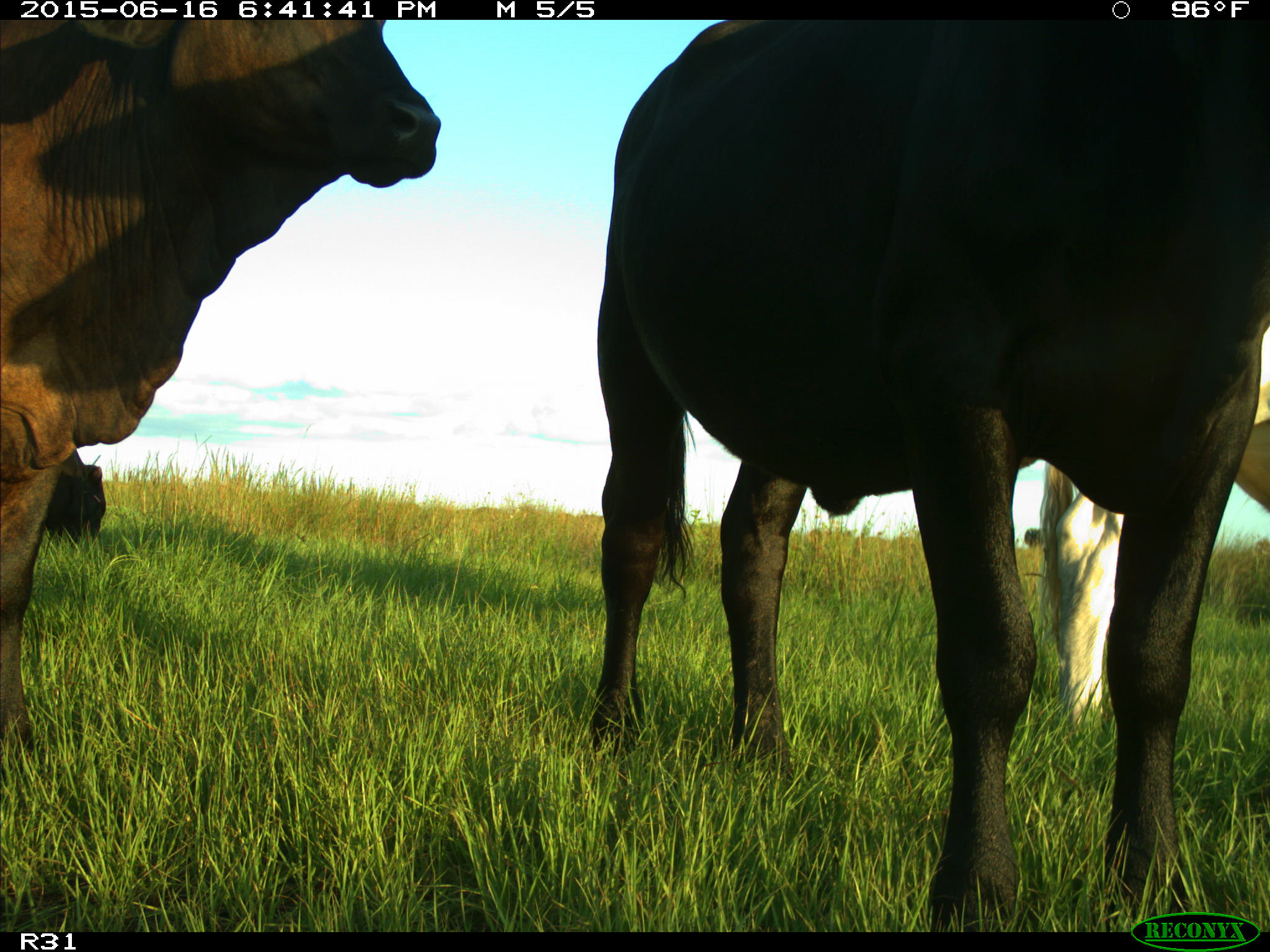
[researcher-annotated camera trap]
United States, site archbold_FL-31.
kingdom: Animalia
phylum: Chordata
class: Mammalia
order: Artiodactyla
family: Bovidae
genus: Bos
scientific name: Bos taurus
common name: domestic cow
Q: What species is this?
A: Bos taurus (domestic cow).